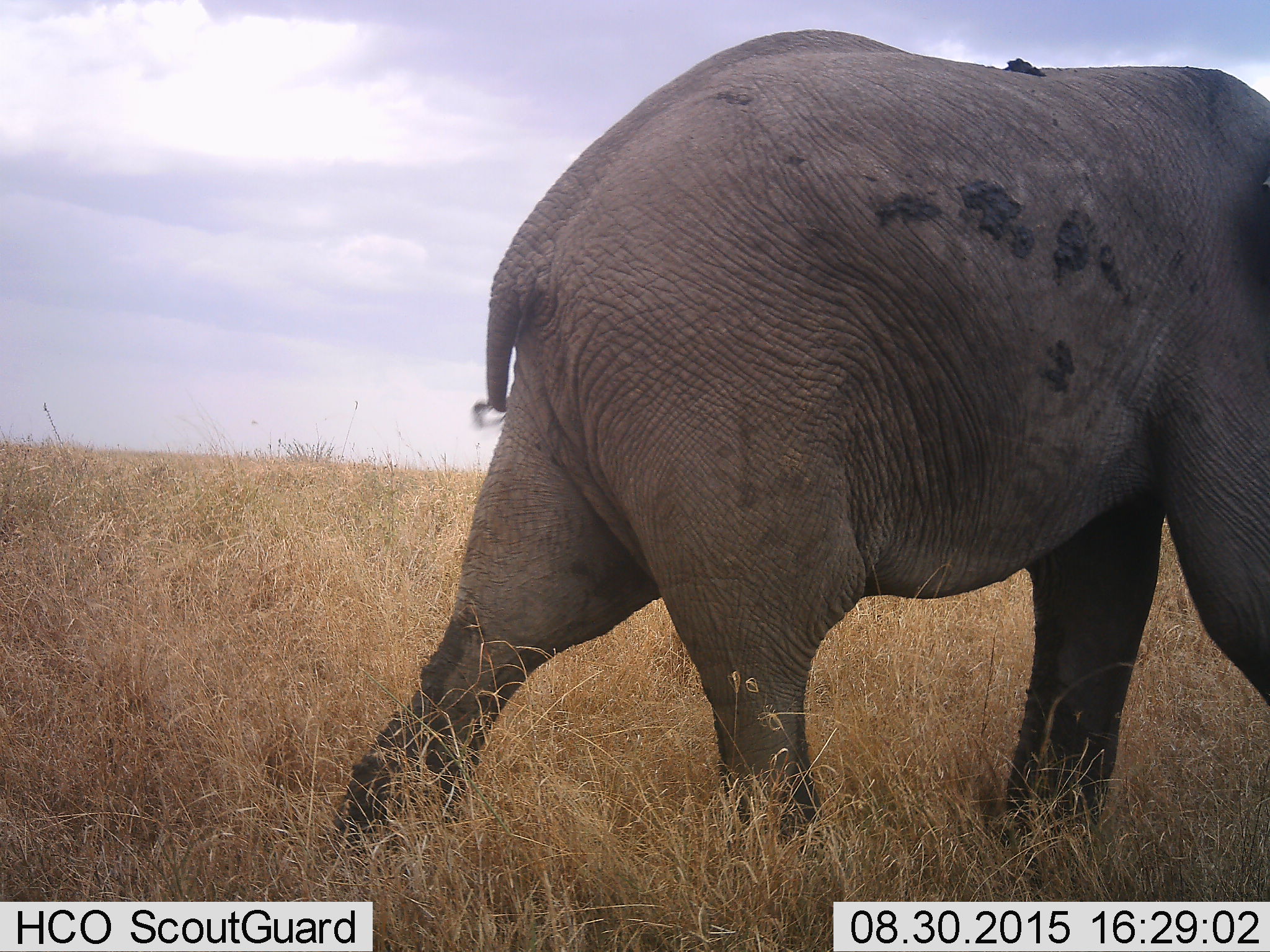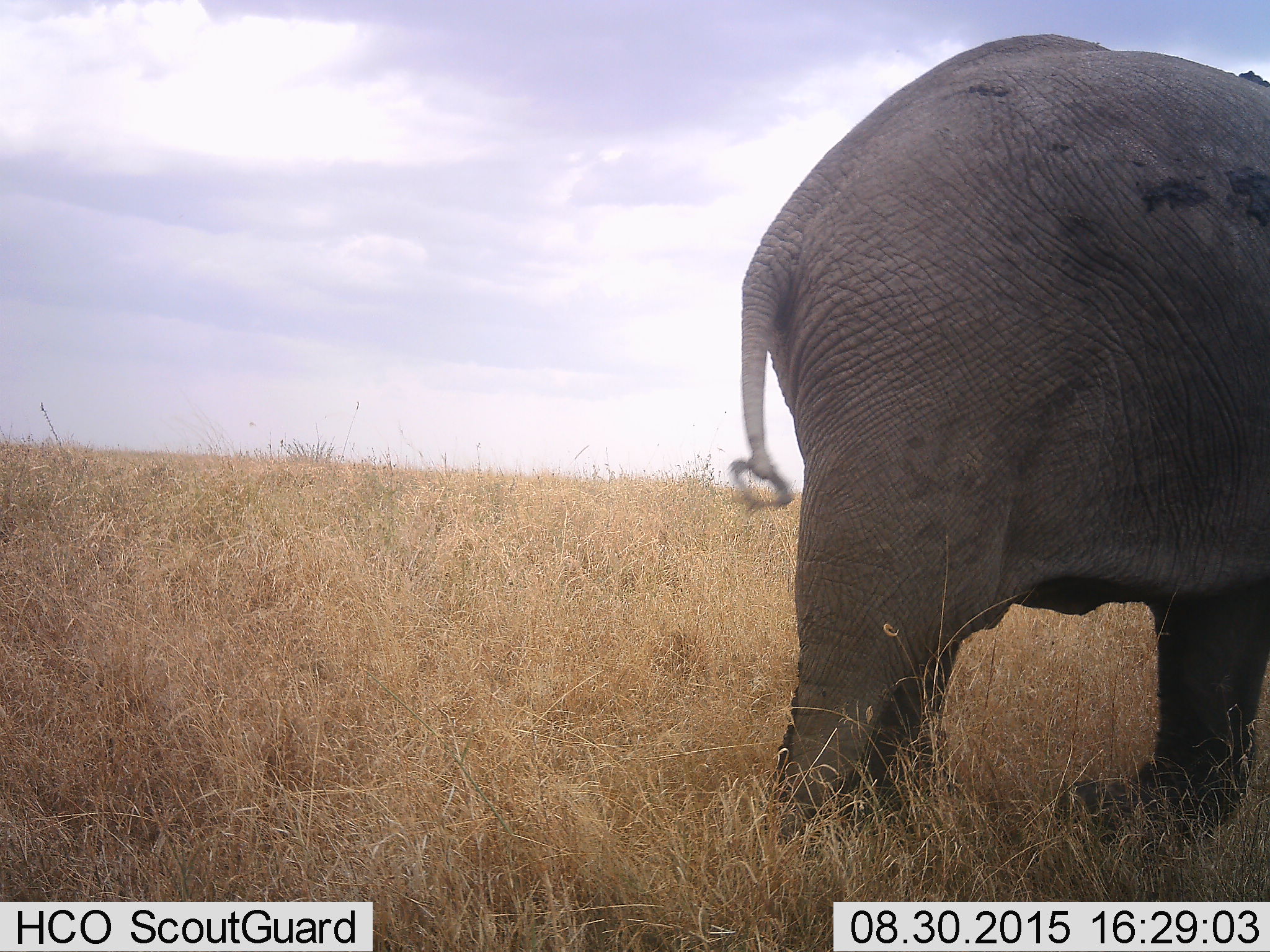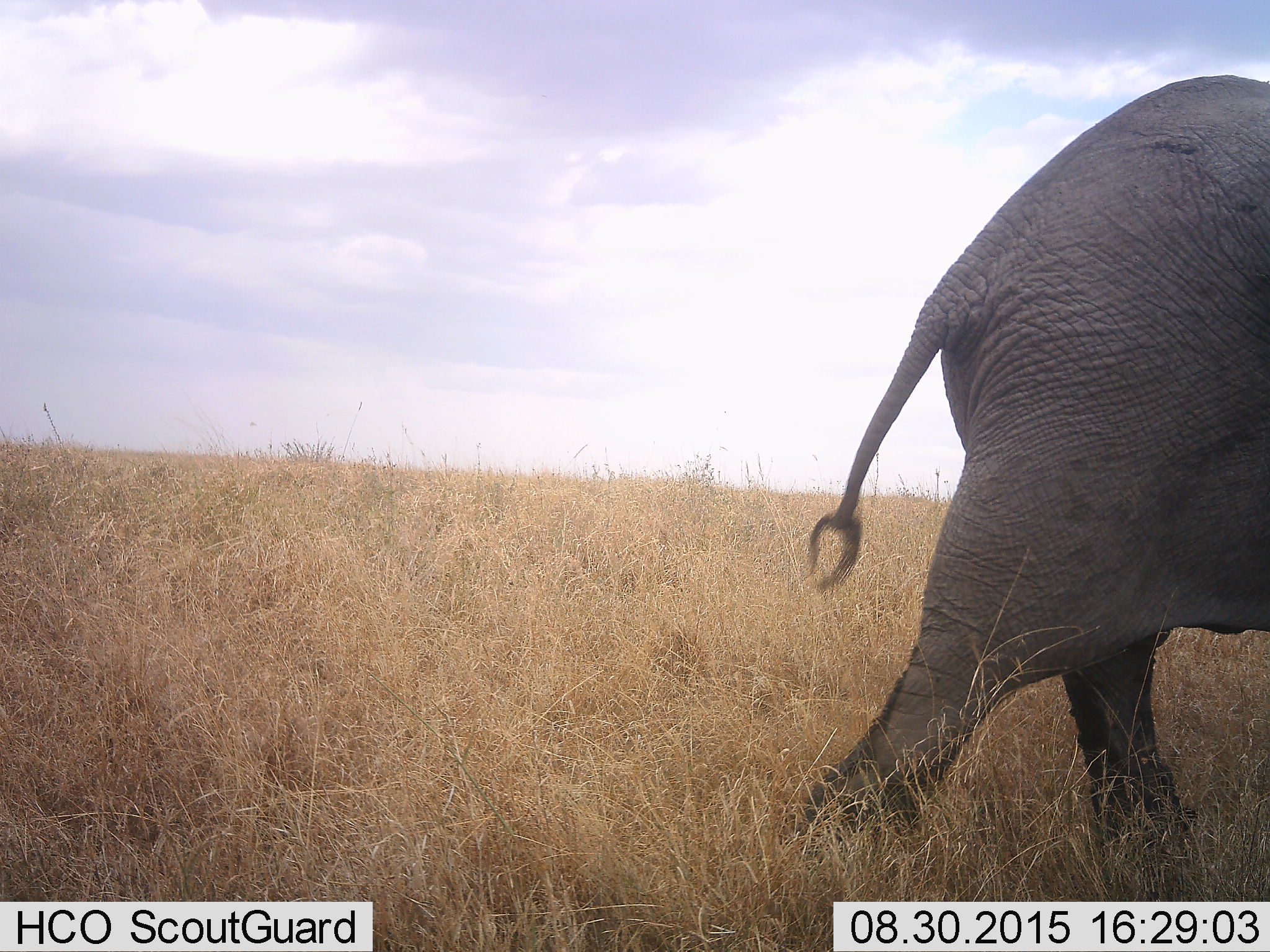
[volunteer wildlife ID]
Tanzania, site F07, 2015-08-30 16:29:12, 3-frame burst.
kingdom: Animalia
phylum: Chordata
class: Mammalia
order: Proboscidea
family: Elephantidae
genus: Loxodonta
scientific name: Loxodonta africana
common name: african bush elephant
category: elephant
Elephant (african bush elephant) (Loxodonta africana), count 1. Behavior (volunteer vote fractions): standing 10%, resting 0%, moving 95%, interacting 0%. Young present (vote fraction): 5%. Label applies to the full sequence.